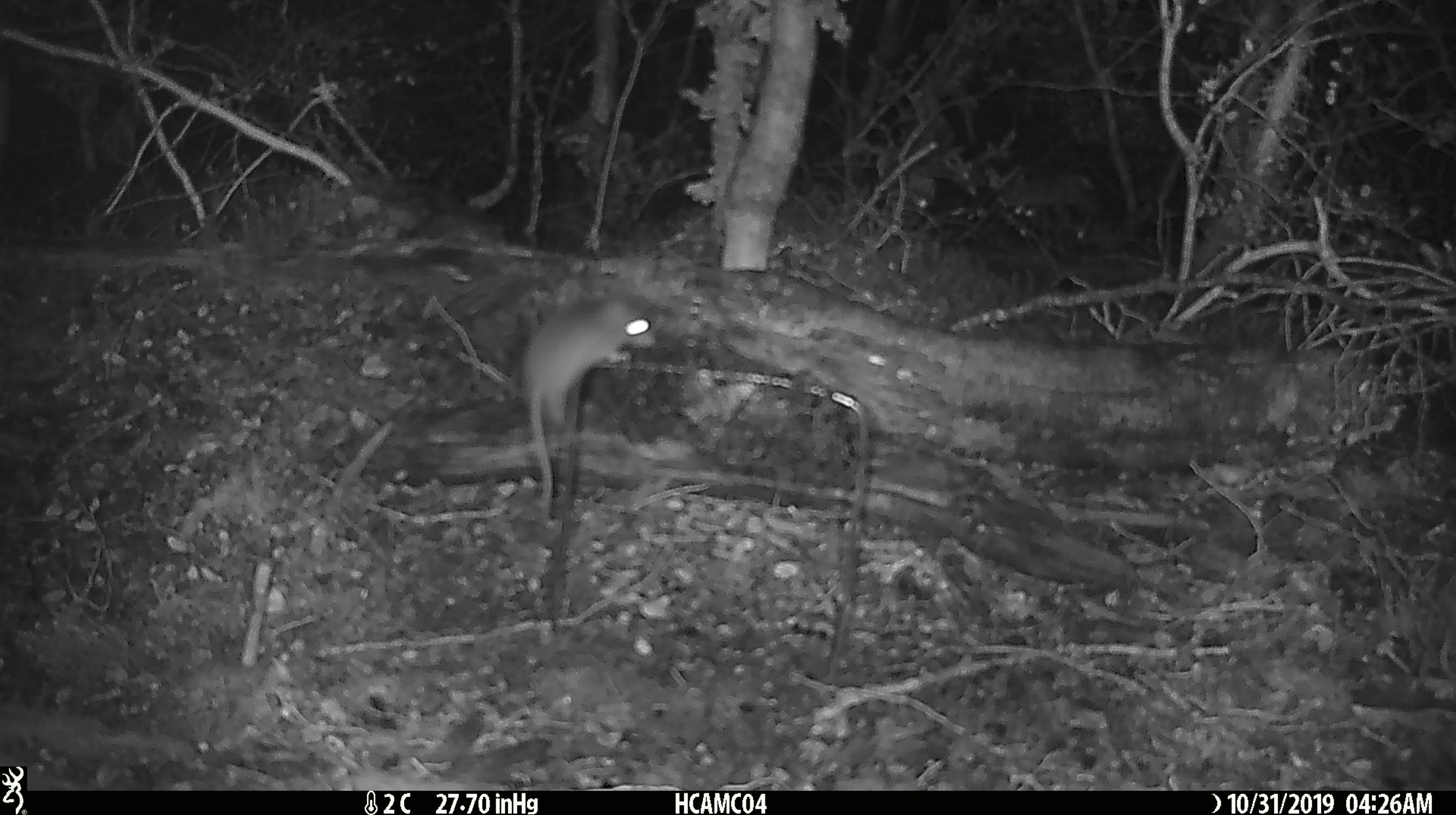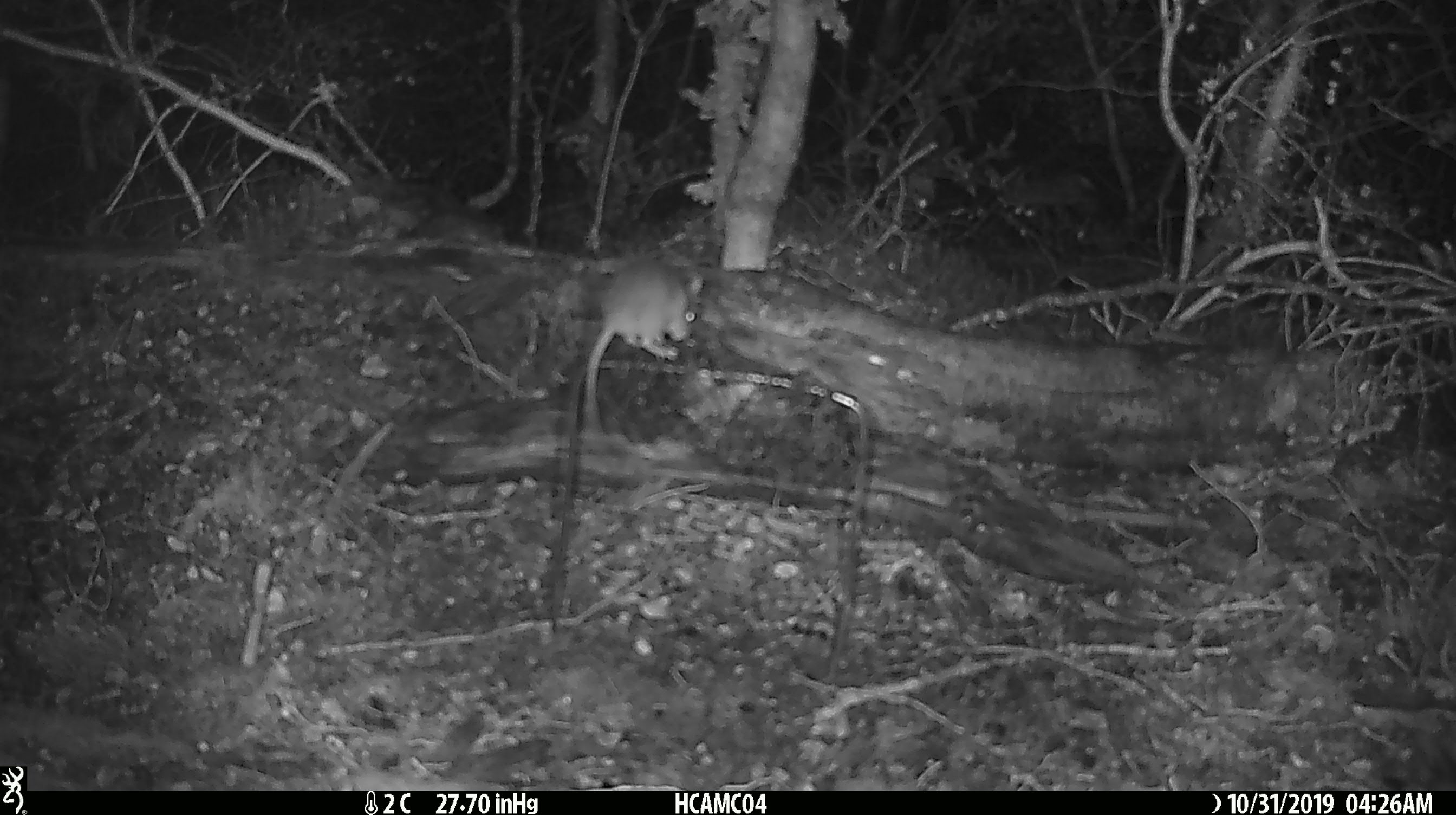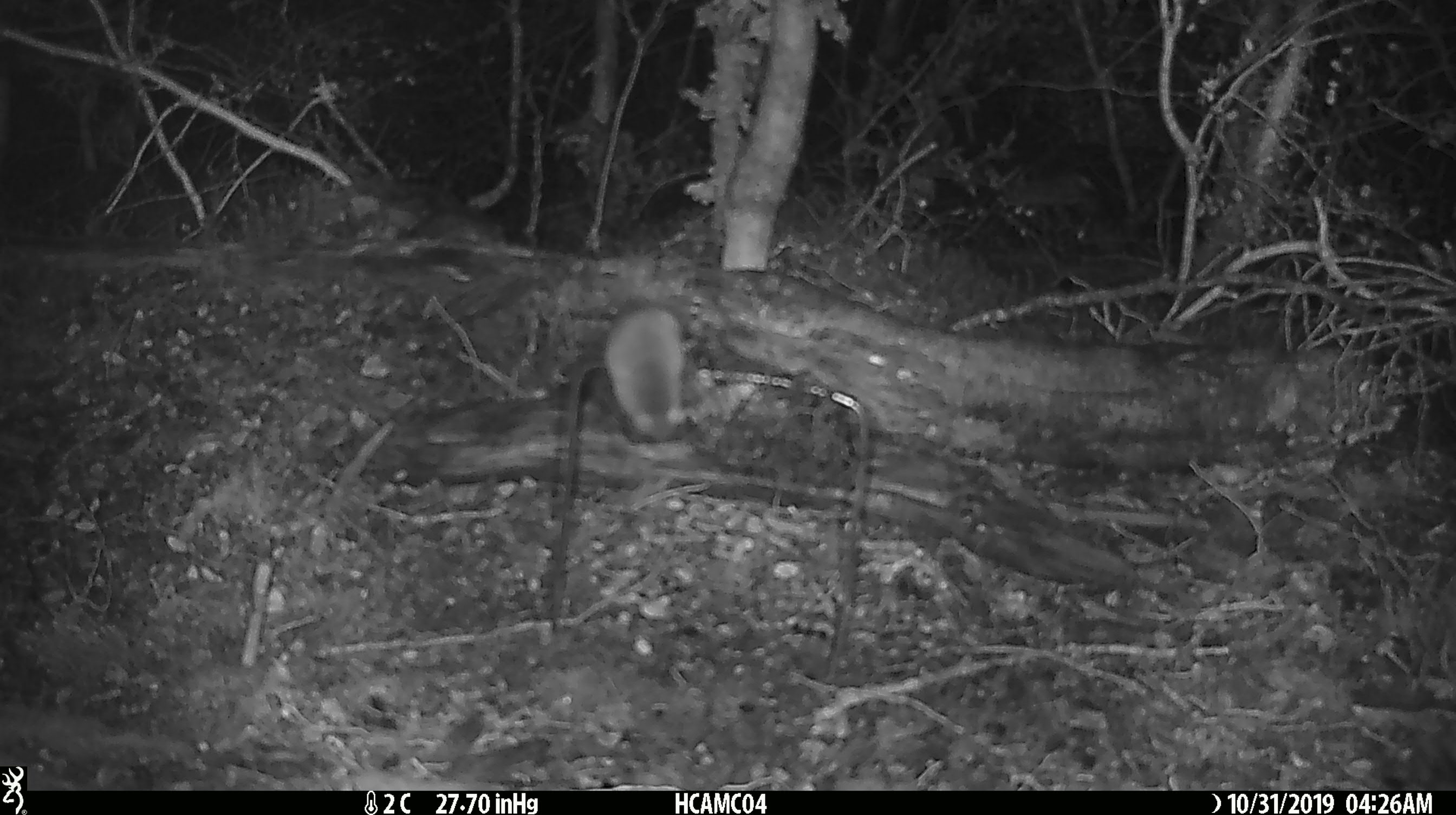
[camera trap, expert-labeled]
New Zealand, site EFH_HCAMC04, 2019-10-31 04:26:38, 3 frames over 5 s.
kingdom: Animalia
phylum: Chordata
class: Mammalia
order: Rodentia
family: Muridae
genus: Mus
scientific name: Mus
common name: mouse